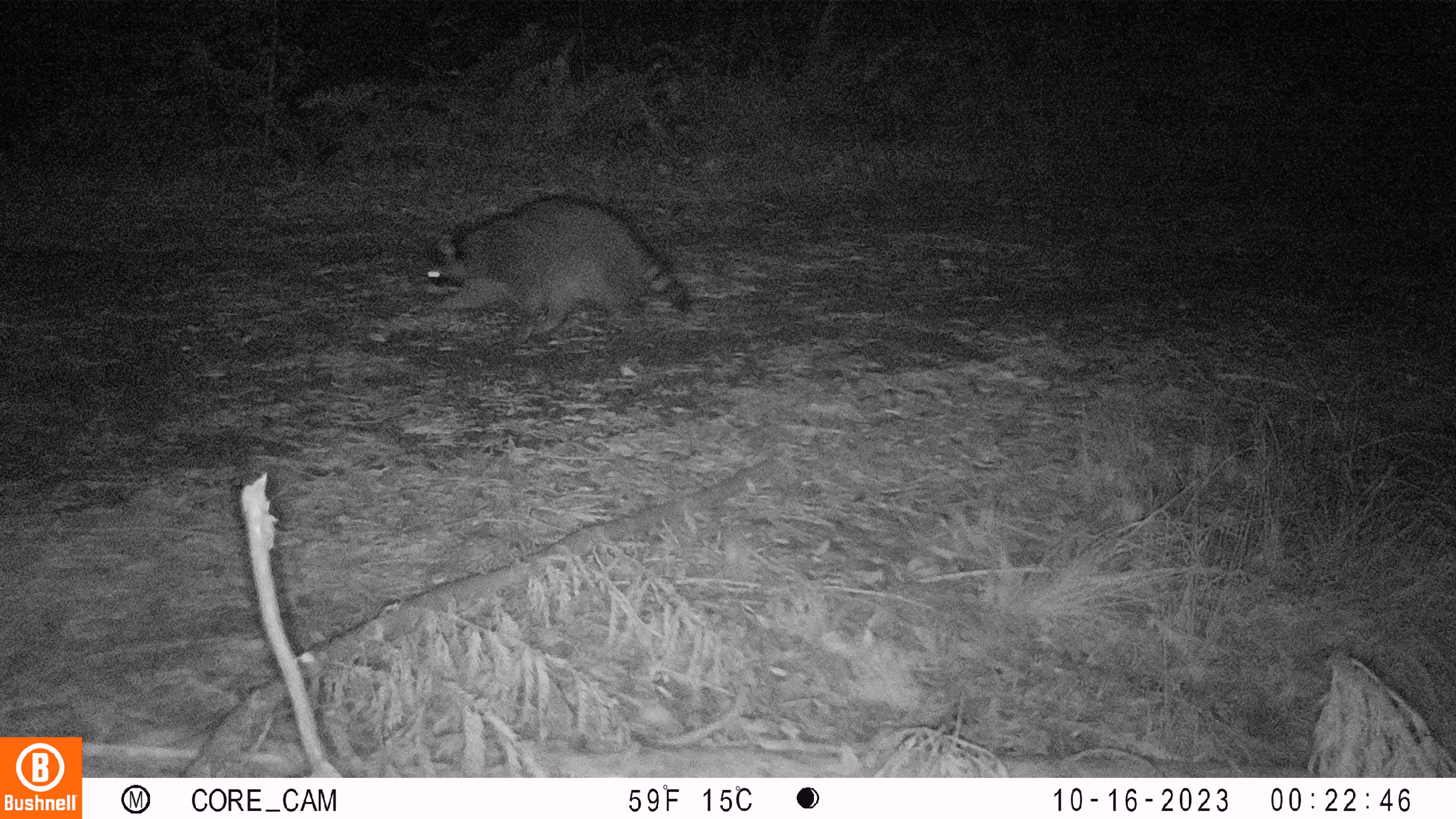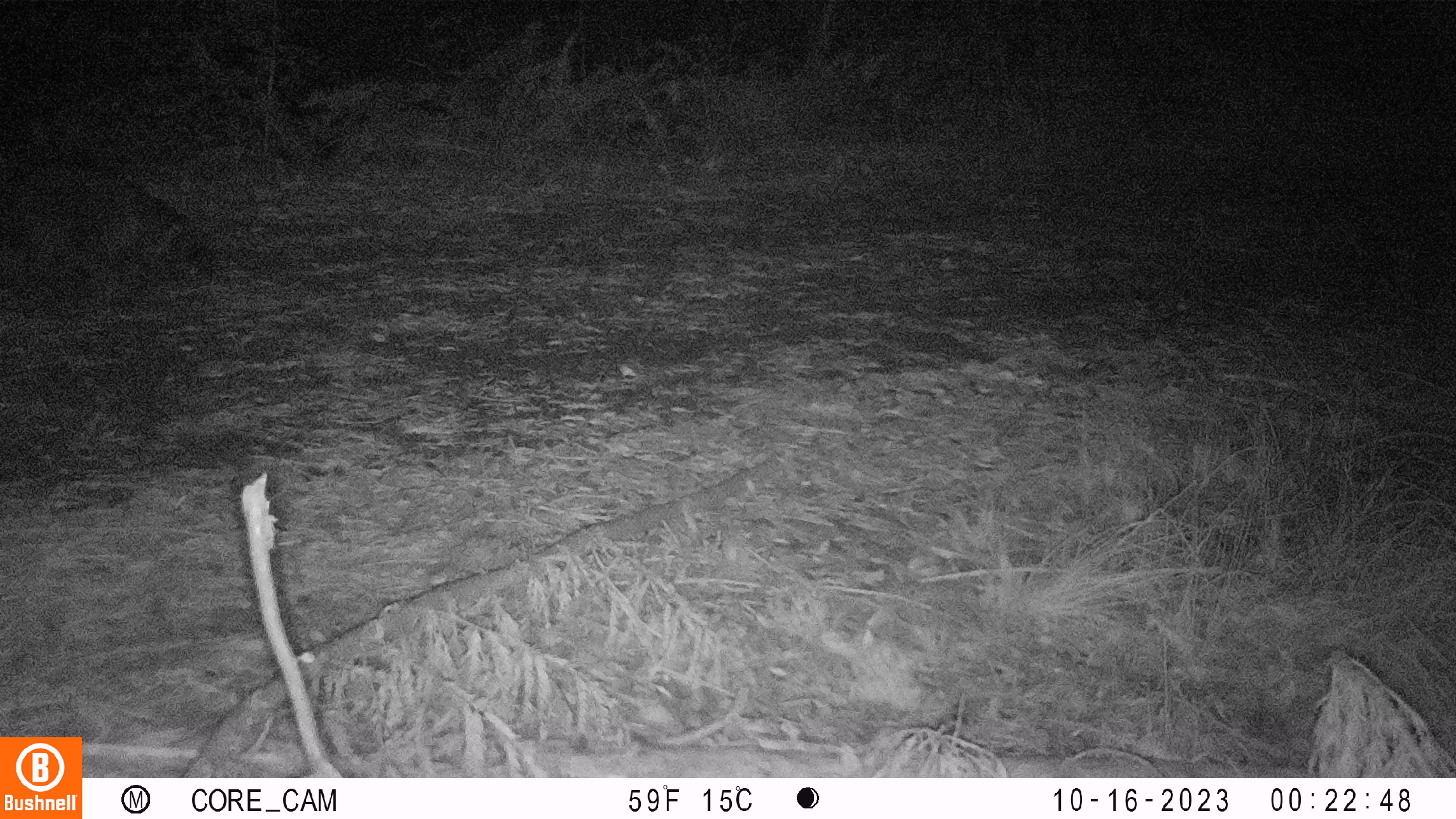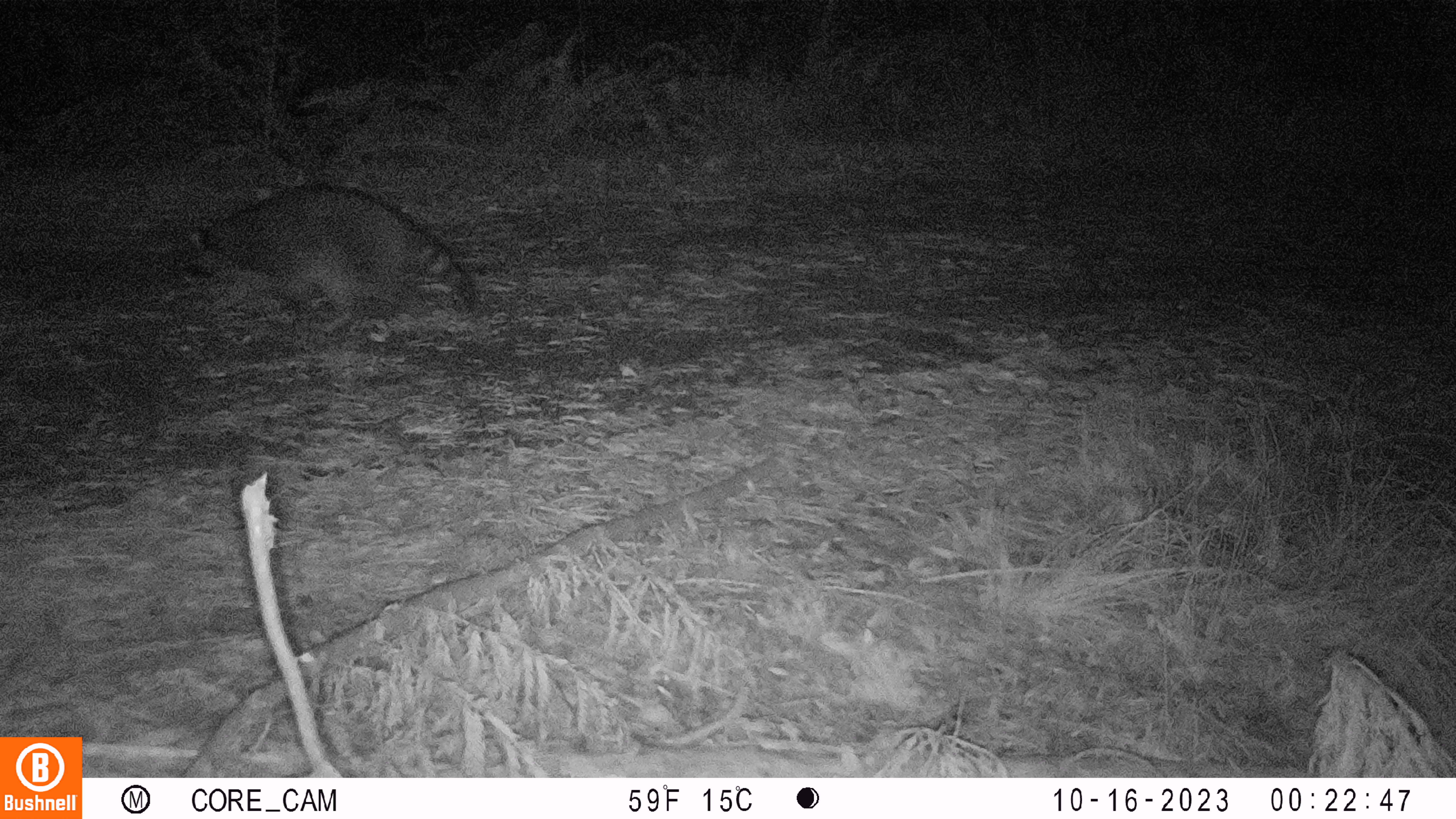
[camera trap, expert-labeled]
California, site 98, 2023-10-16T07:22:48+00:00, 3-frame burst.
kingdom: Animalia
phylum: Chordata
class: Mammalia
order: Carnivora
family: Procyonidae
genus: Procyon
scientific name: Procyon lotor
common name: raccoon